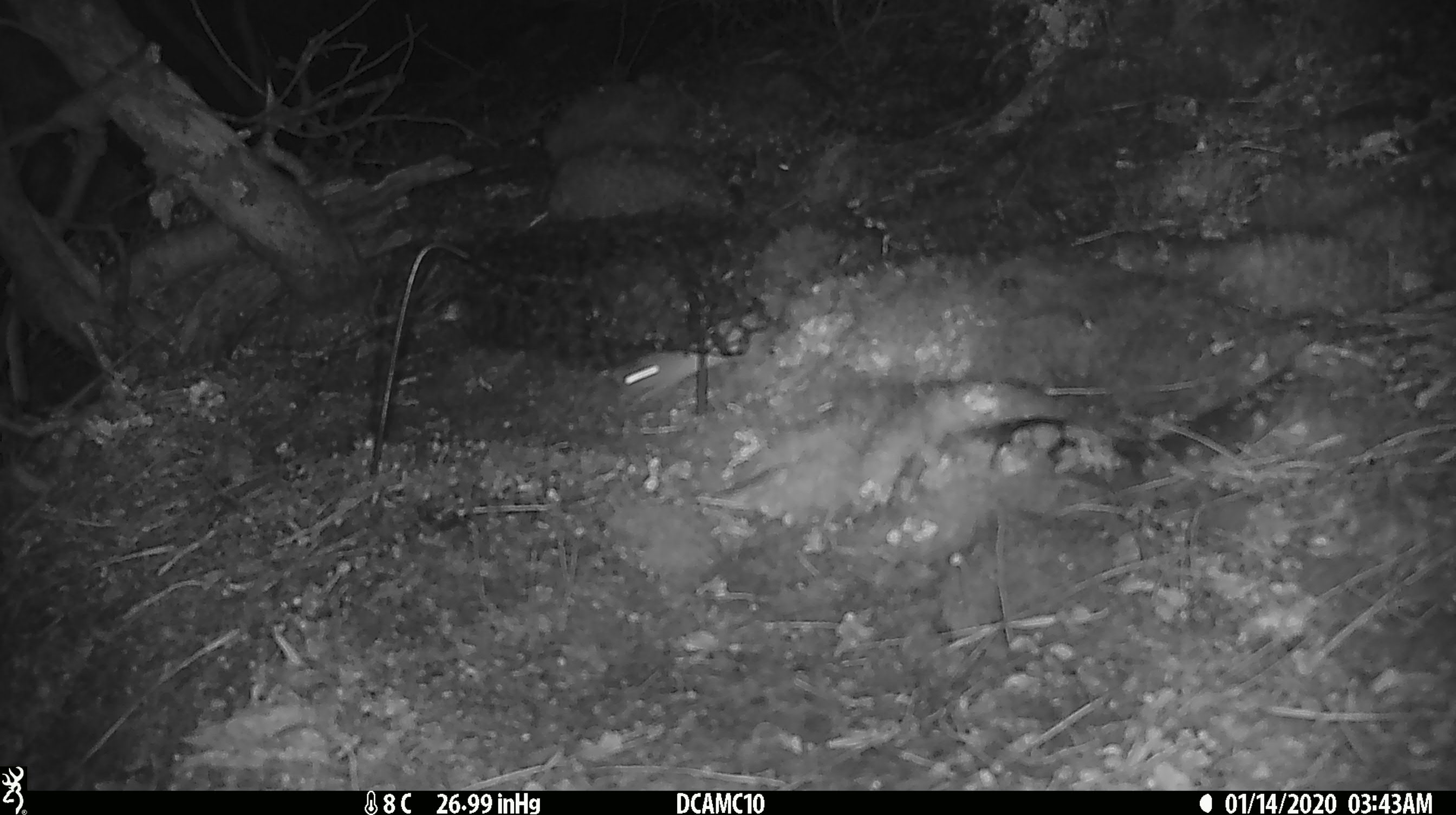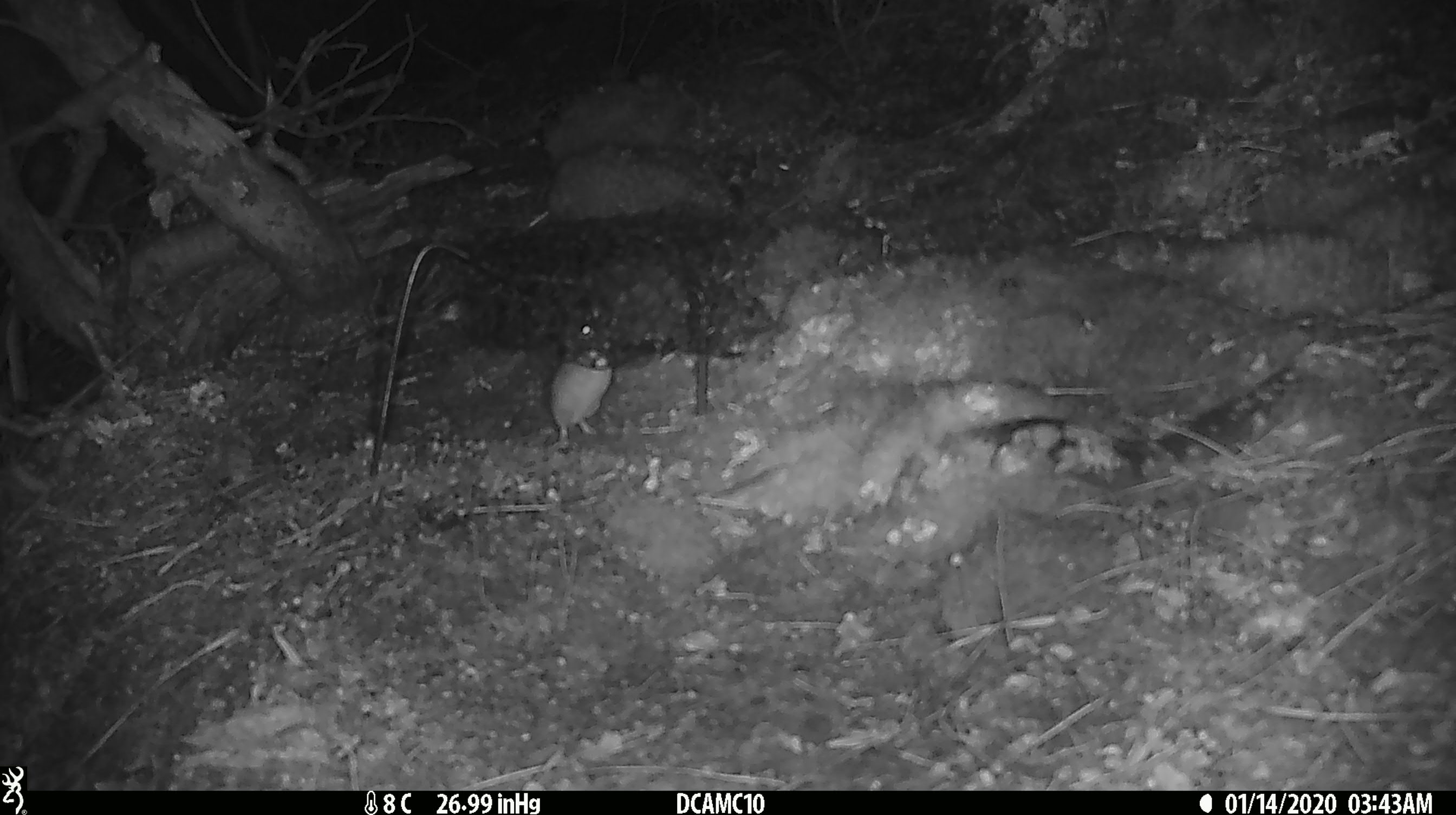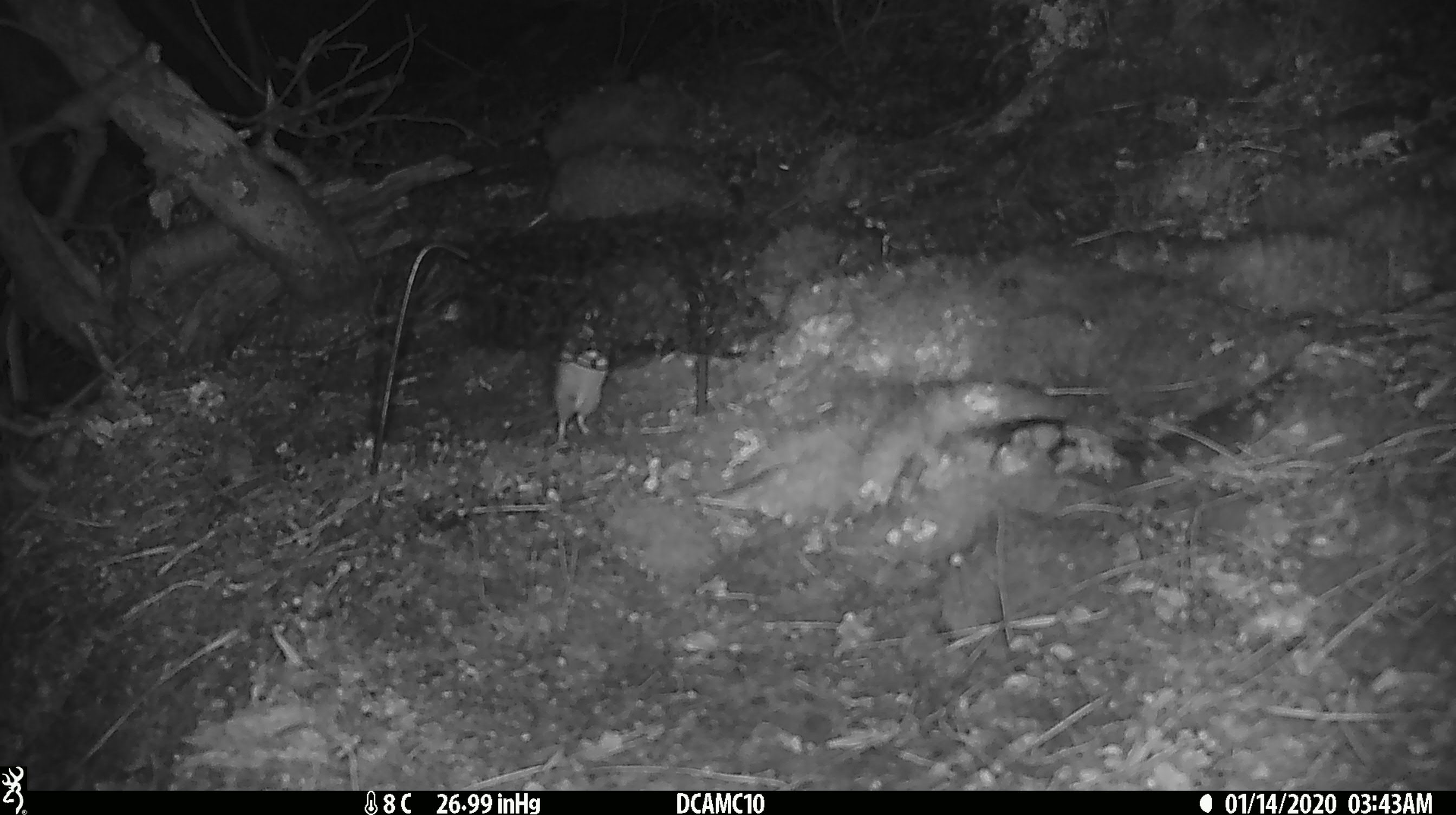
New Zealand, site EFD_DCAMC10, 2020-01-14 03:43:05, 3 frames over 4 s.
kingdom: Animalia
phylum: Chordata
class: Mammalia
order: Rodentia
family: Muridae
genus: Mus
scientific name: Mus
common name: mouse